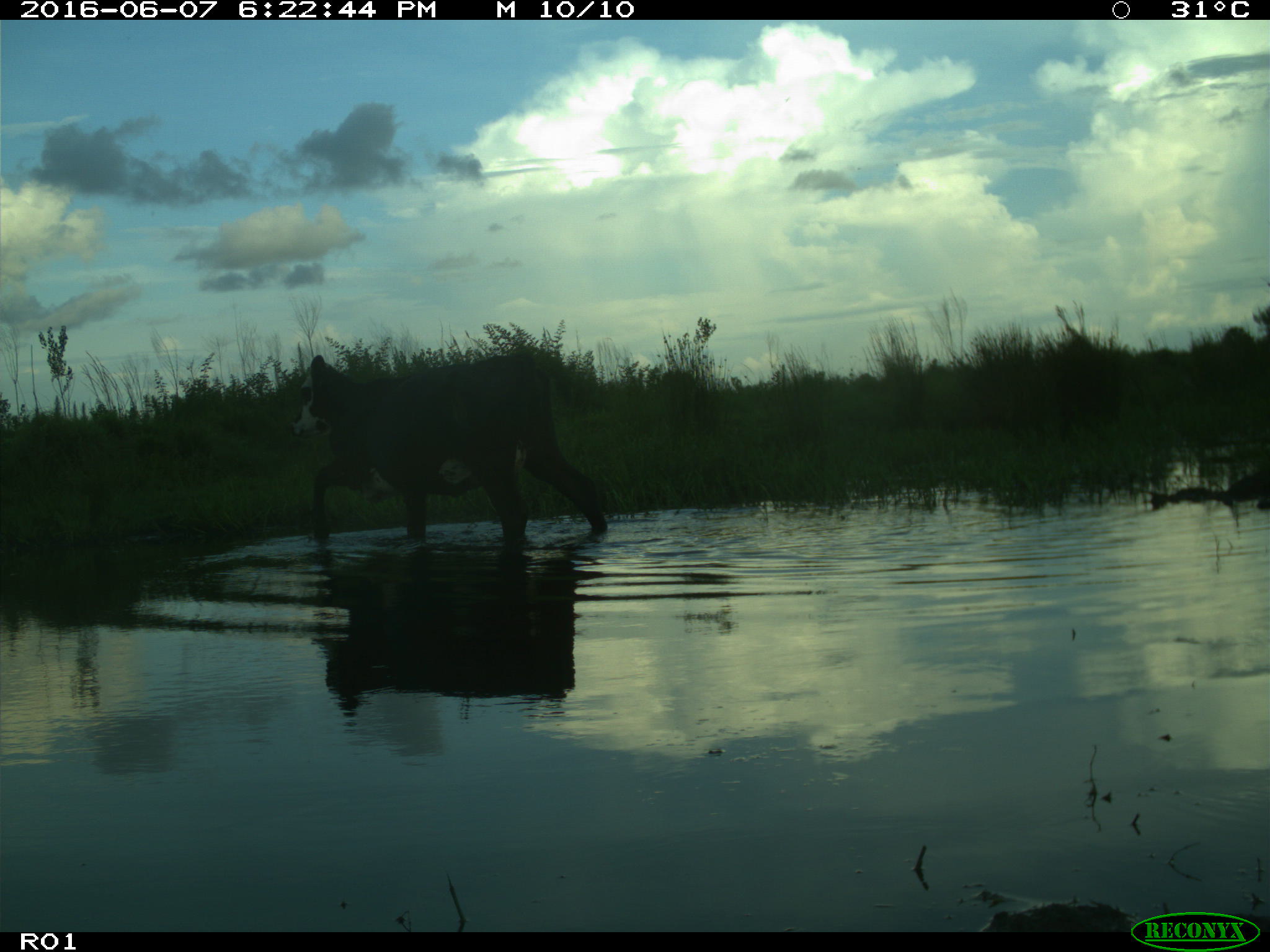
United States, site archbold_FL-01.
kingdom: Animalia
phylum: Chordata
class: Mammalia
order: Artiodactyla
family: Bovidae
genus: Bos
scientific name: Bos taurus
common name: domestic cow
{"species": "Bos taurus (domestic cow)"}